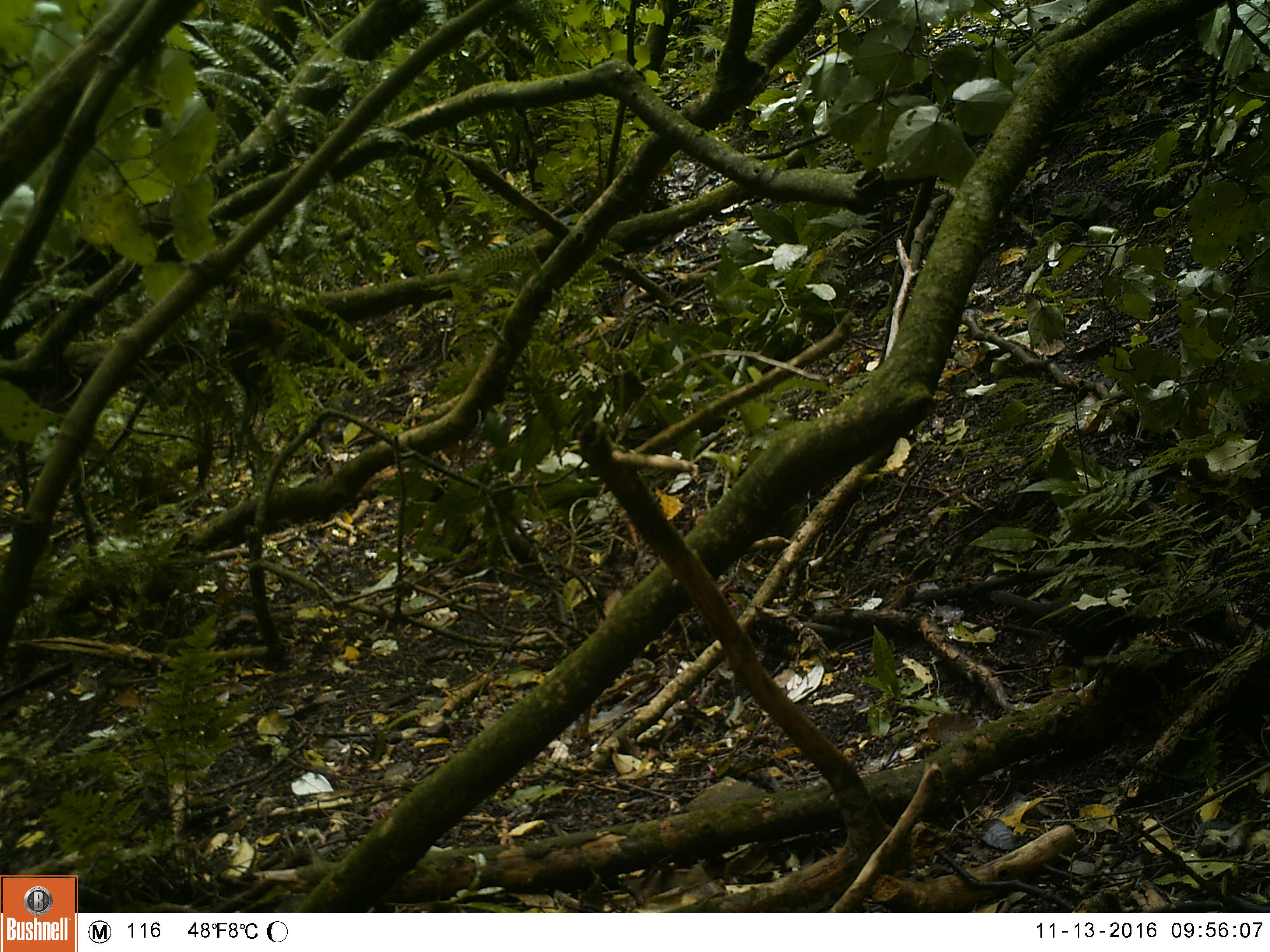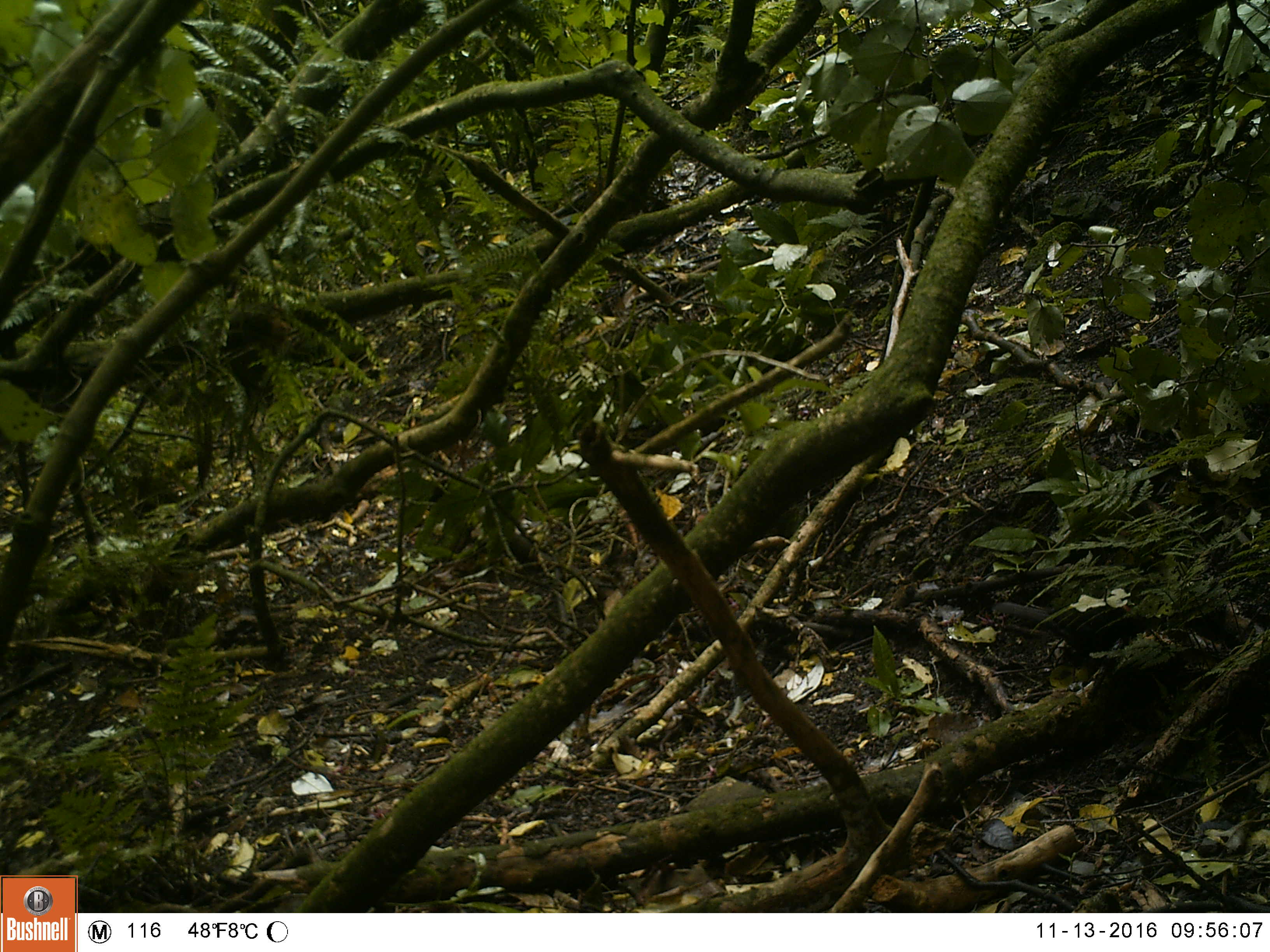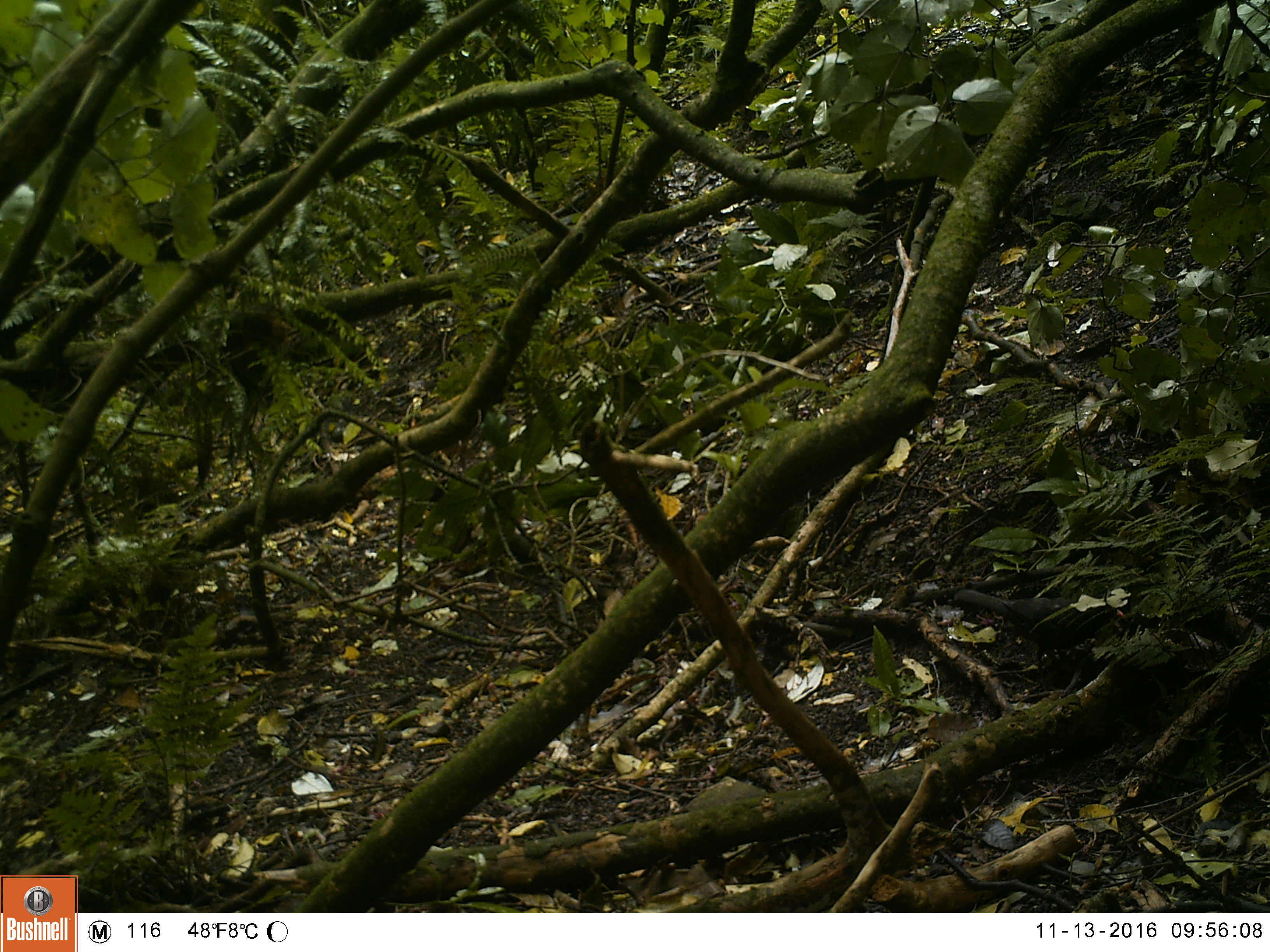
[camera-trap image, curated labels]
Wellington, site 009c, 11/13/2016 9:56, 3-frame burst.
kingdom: Animalia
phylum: Chordata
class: Aves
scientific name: Aves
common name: bird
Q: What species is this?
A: Bird (Aves).